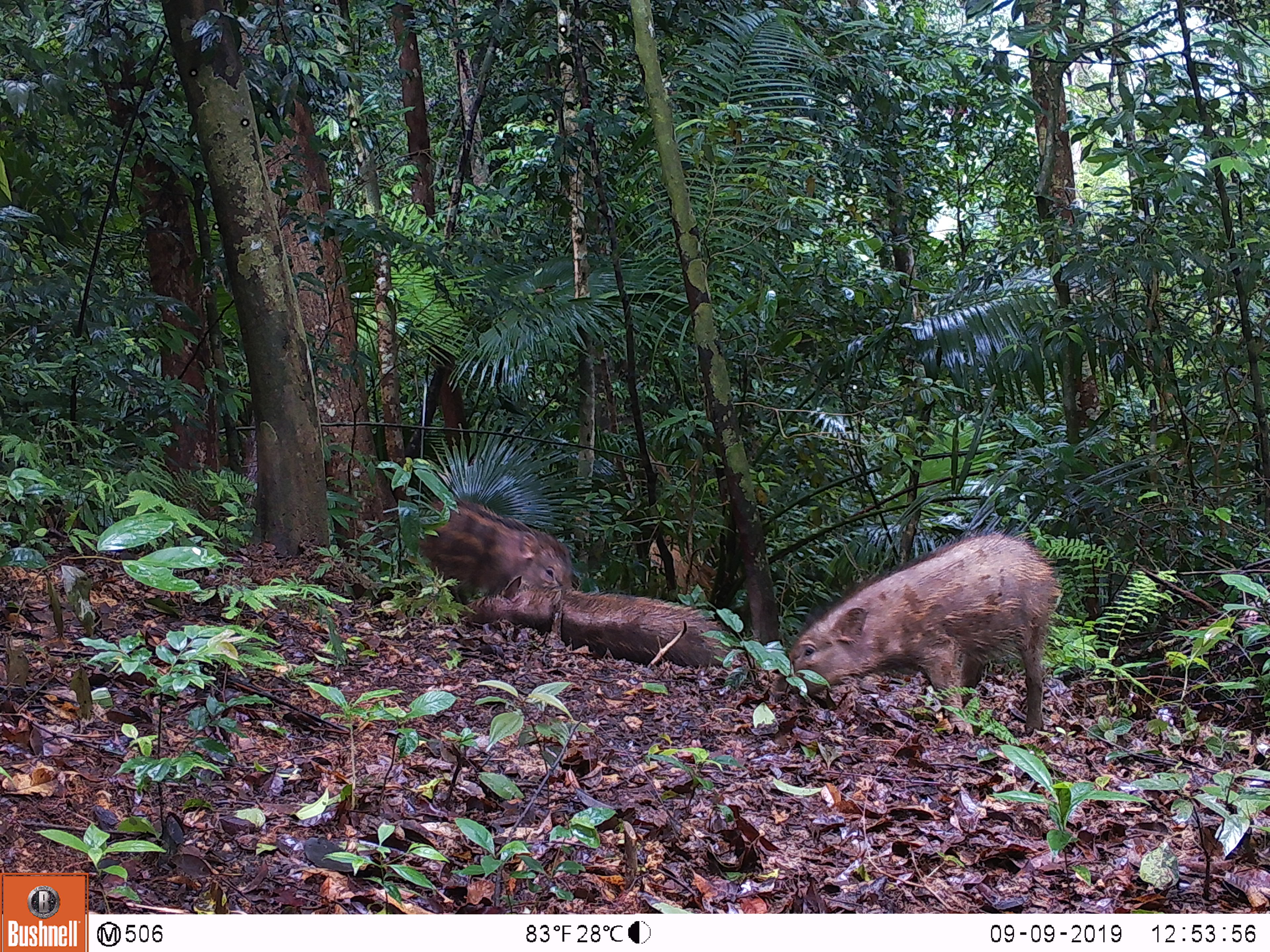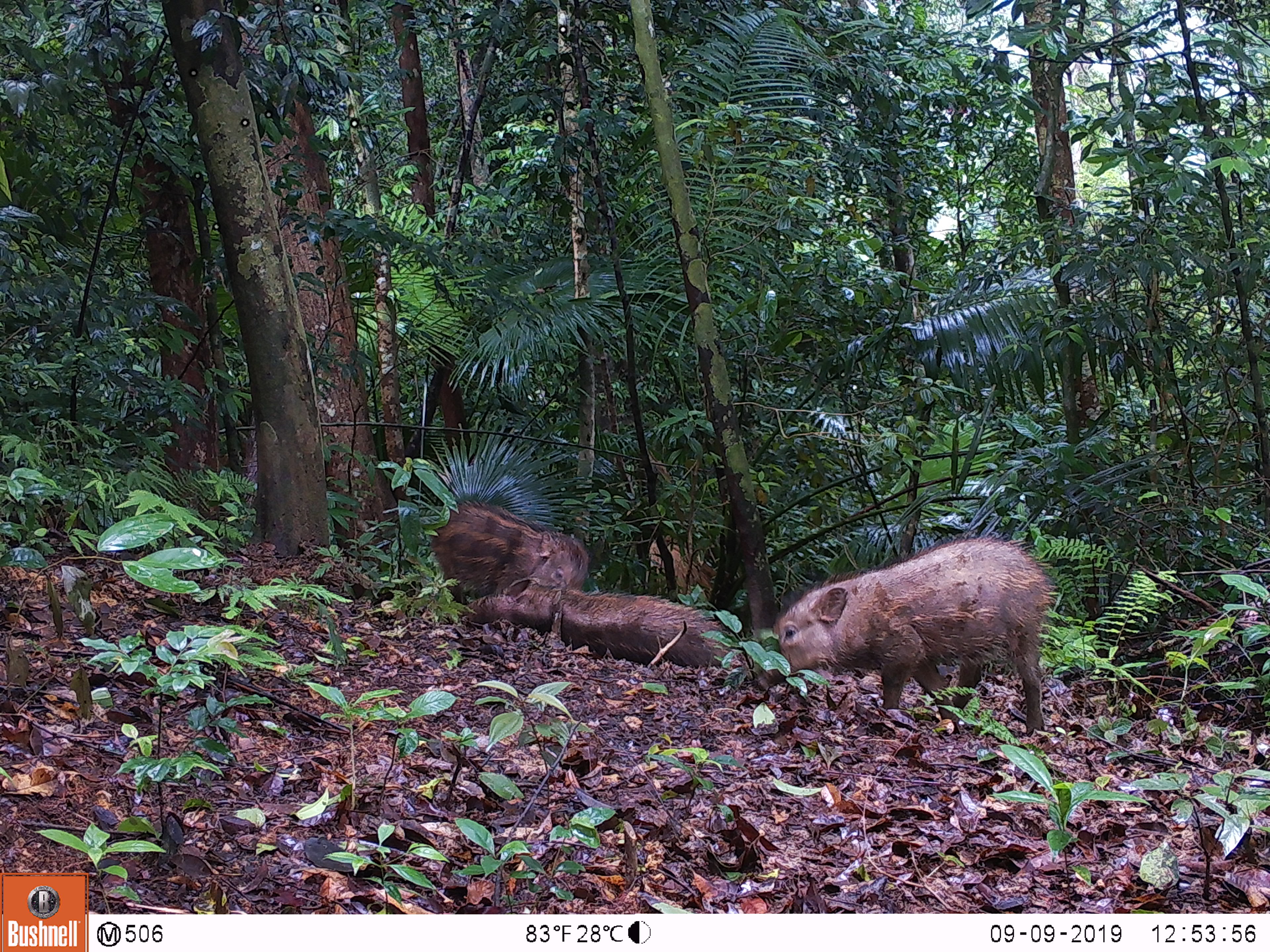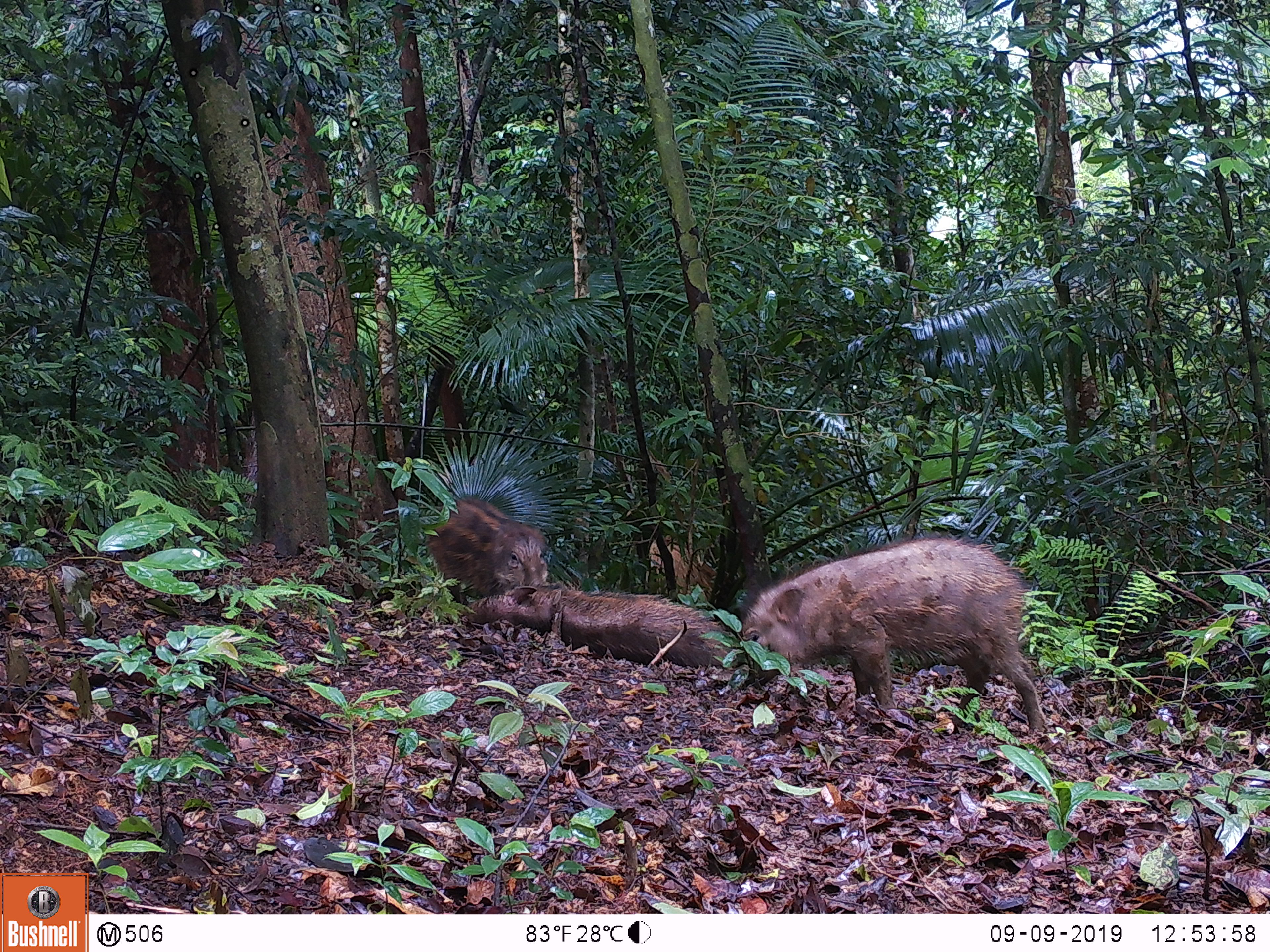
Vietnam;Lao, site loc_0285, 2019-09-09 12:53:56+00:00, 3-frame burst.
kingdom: Animalia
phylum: Chordata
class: Mammalia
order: Artiodactyla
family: Suidae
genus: Sus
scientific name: Sus scrofa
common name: eurasian wild pig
Eurasian wild pig (Sus scrofa). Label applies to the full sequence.